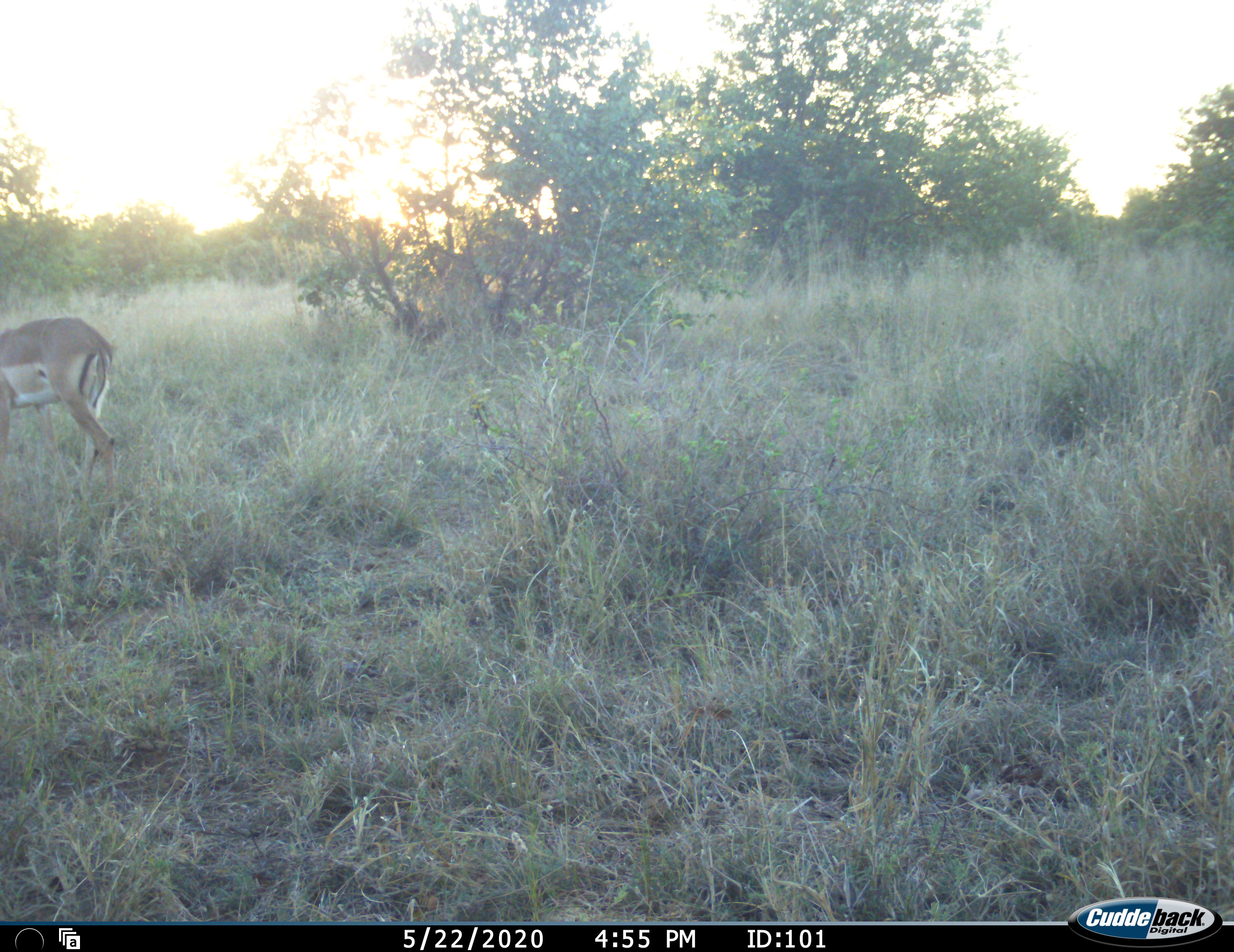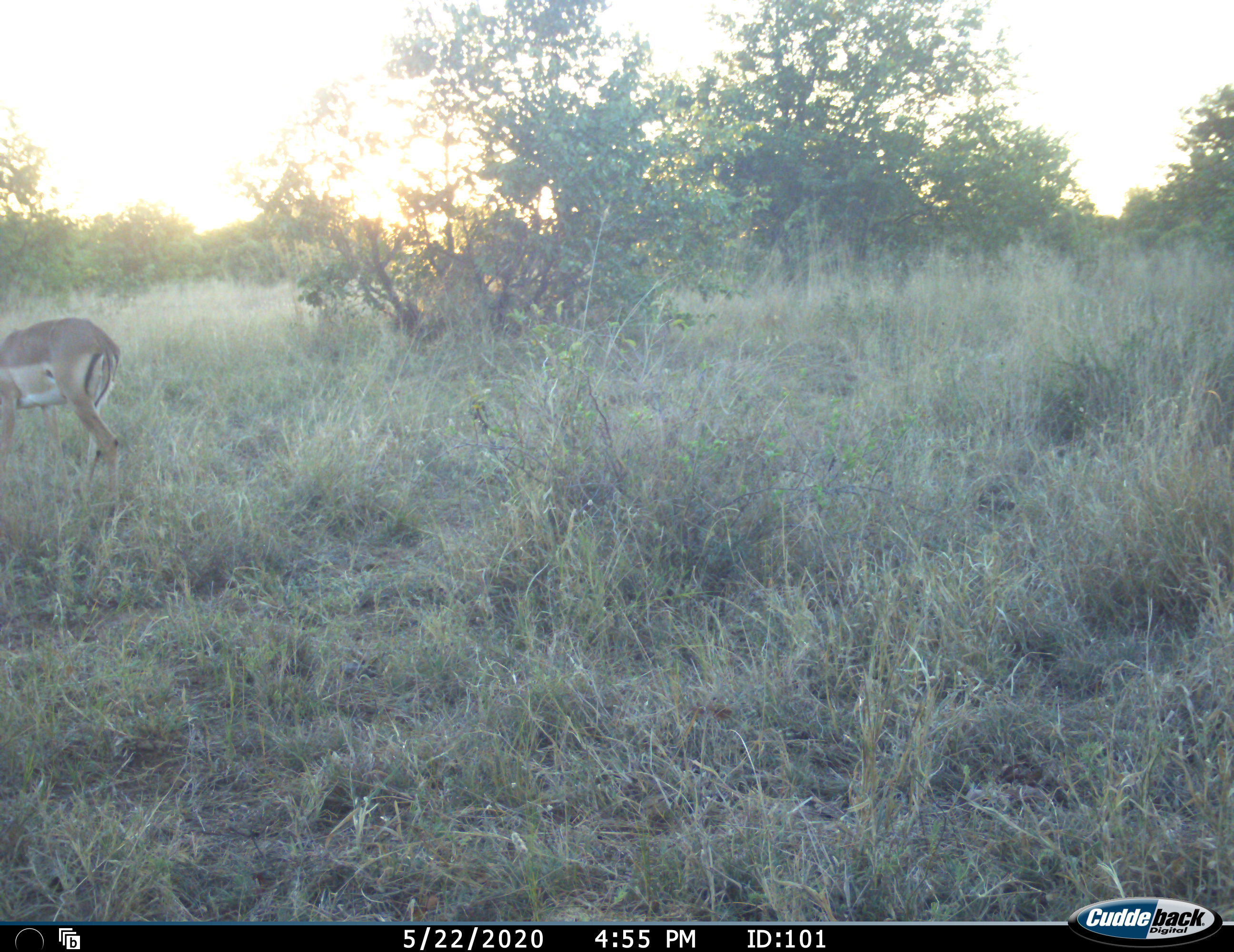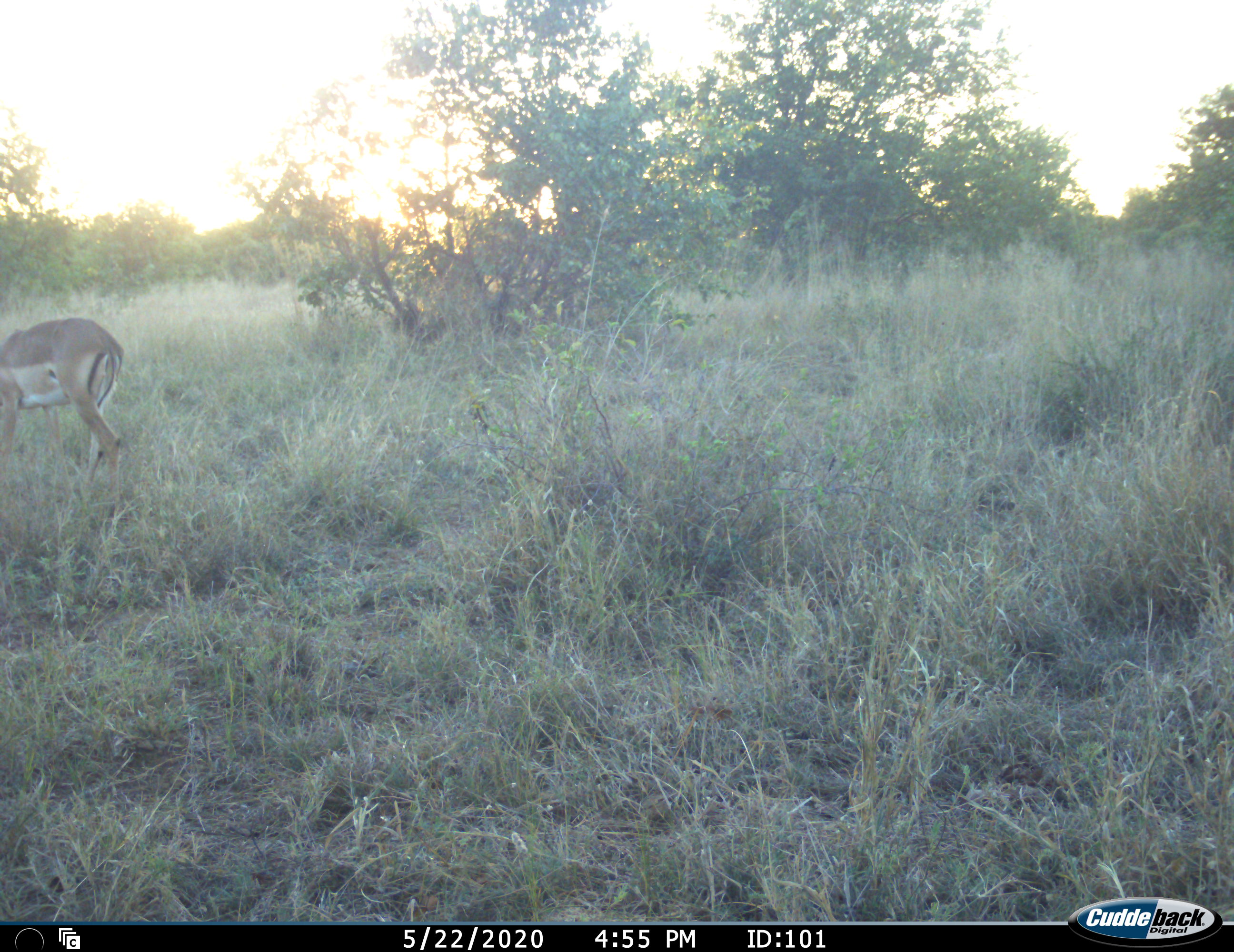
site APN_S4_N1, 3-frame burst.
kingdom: Animalia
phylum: Chordata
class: Mammalia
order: Artiodactyla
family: Bovidae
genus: Aepyceros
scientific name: Aepyceros melampus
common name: impala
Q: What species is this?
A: Impala (Aepyceros melampus).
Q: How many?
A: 1.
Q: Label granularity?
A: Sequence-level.